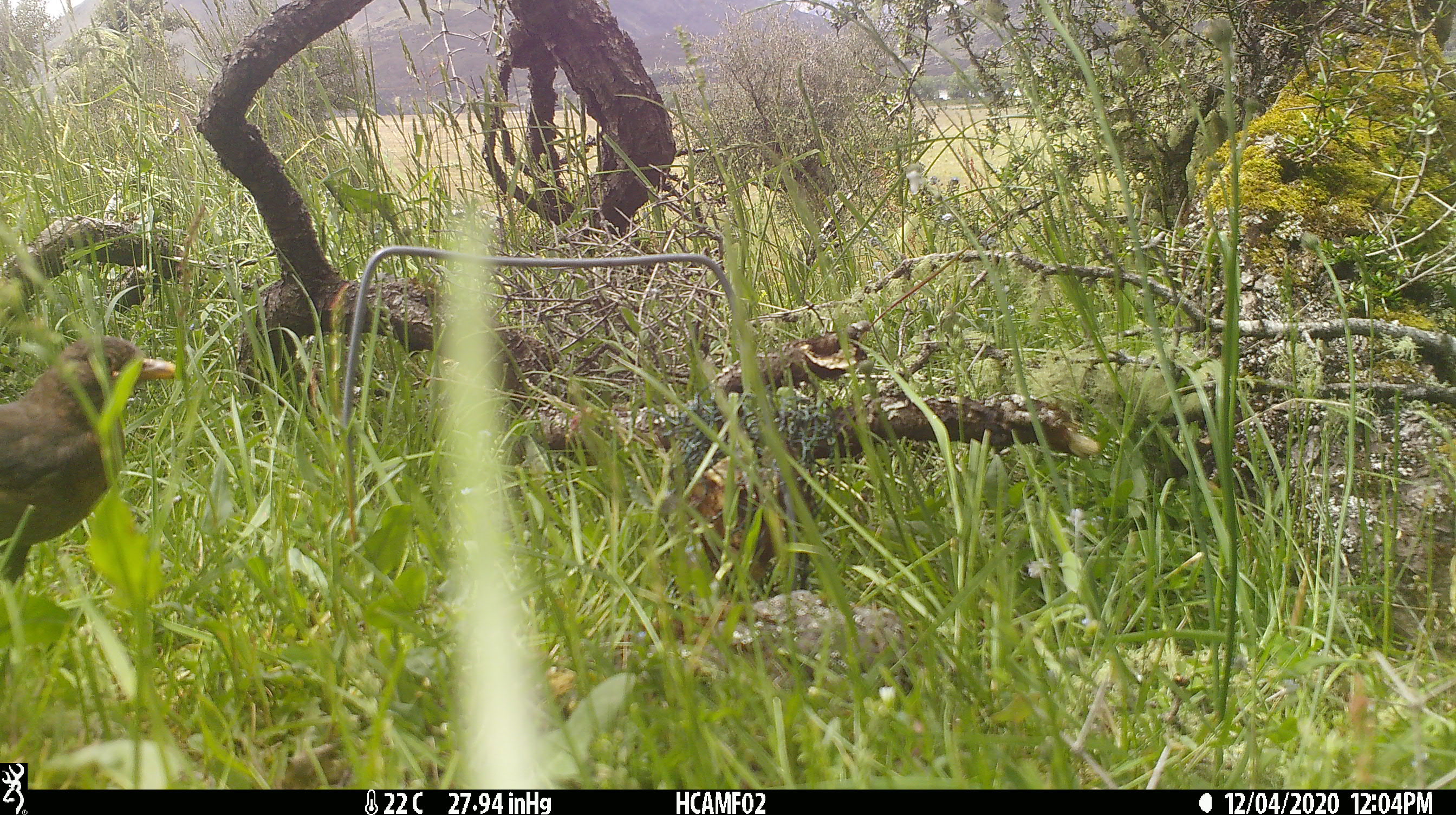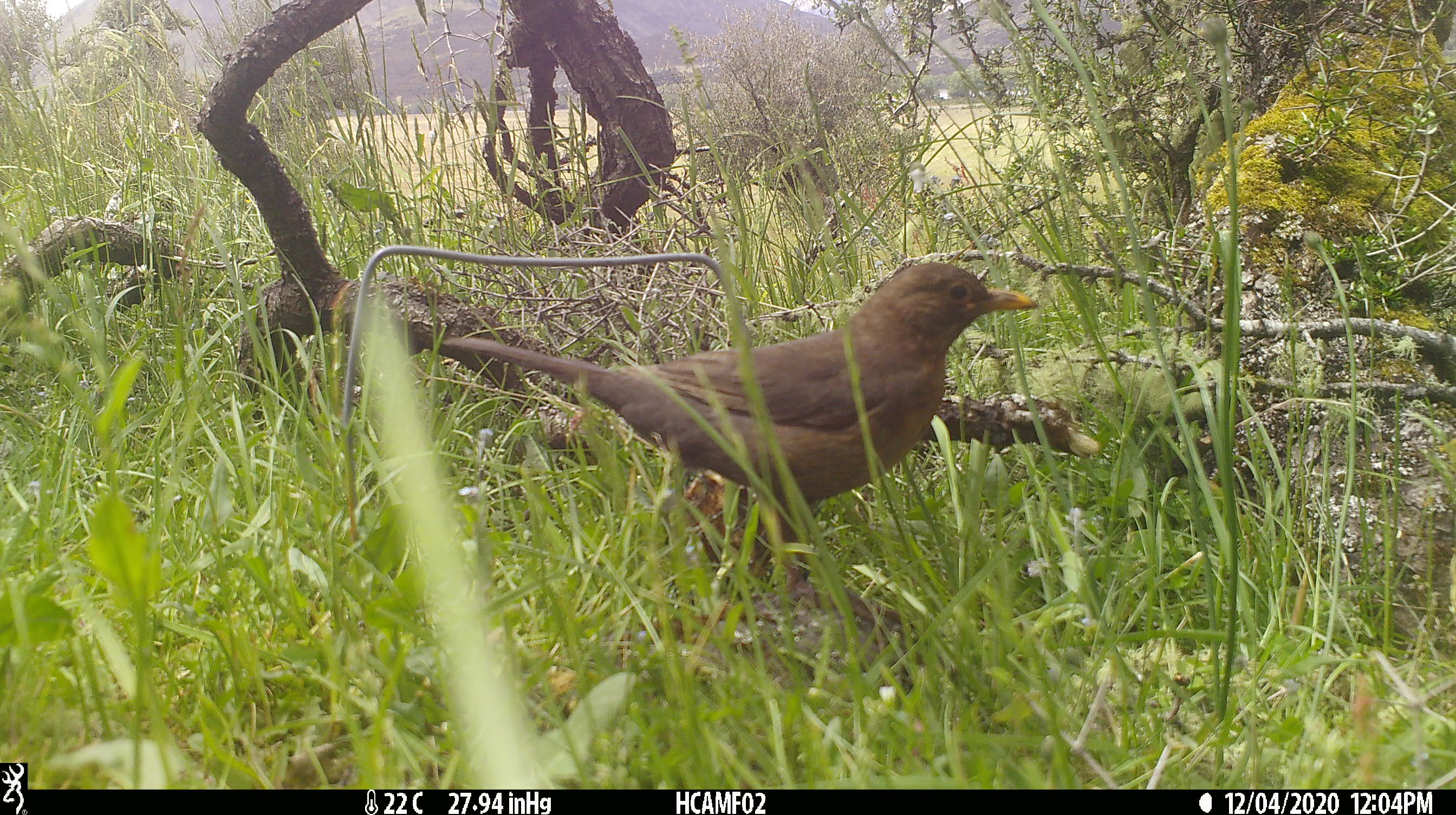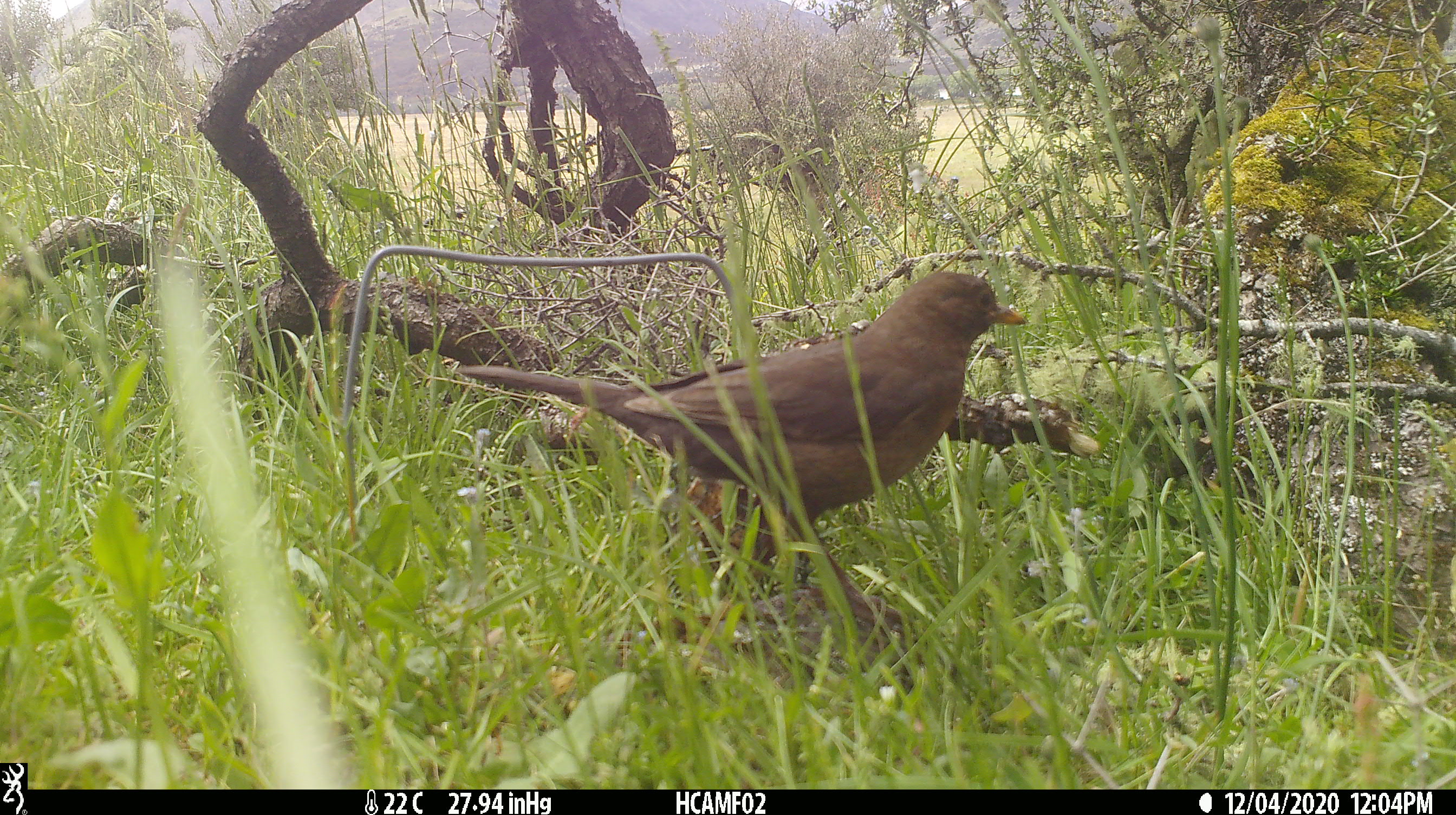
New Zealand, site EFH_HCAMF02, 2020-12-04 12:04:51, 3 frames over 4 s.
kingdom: Animalia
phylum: Chordata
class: Aves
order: Passeriformes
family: Turdidae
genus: Turdus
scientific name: Turdus merula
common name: eurasian blackbird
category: blackbird